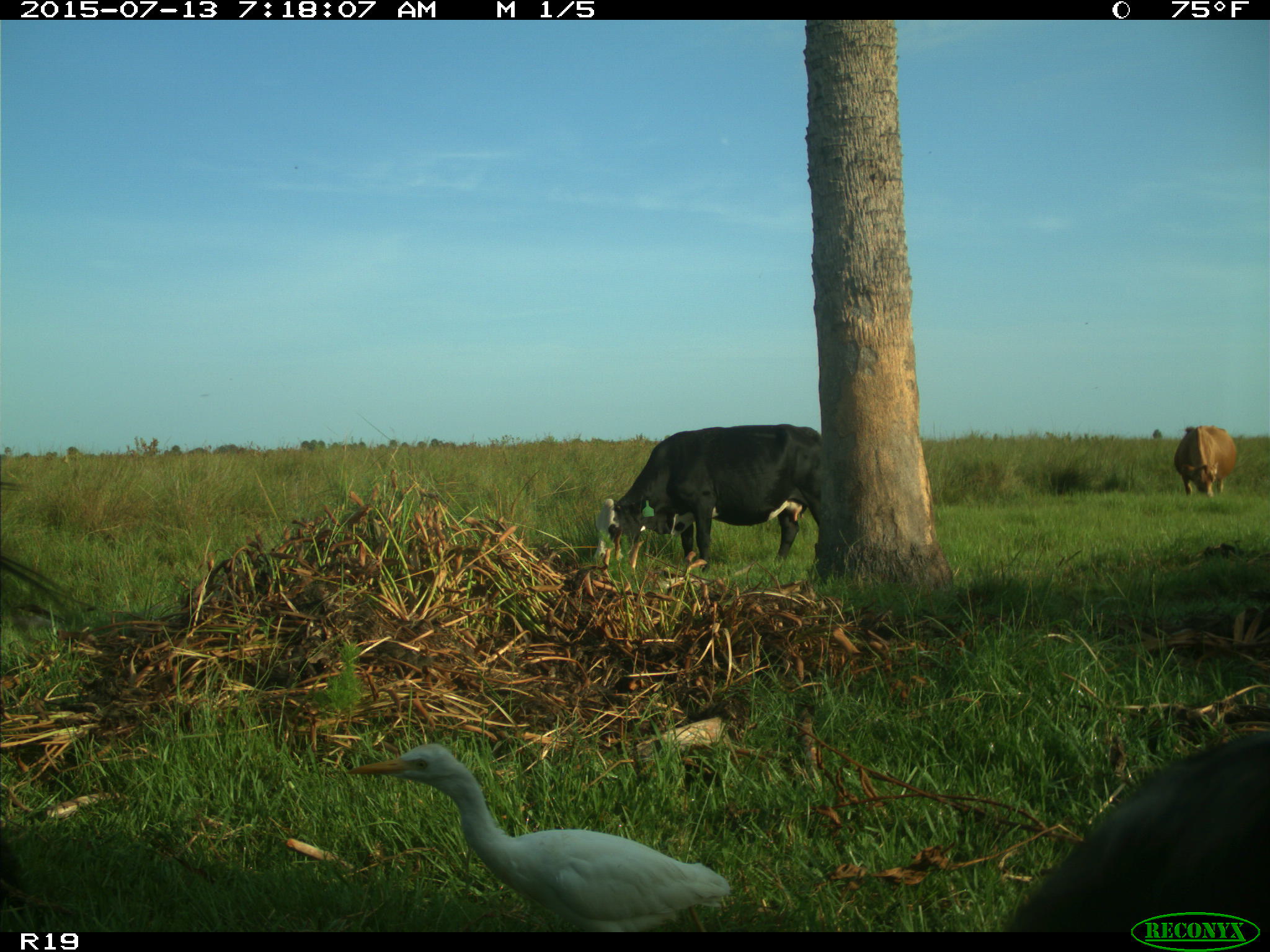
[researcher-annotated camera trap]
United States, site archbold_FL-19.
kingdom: Animalia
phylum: Chordata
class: Mammalia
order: Artiodactyla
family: Bovidae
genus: Bos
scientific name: Bos taurus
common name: domestic cow